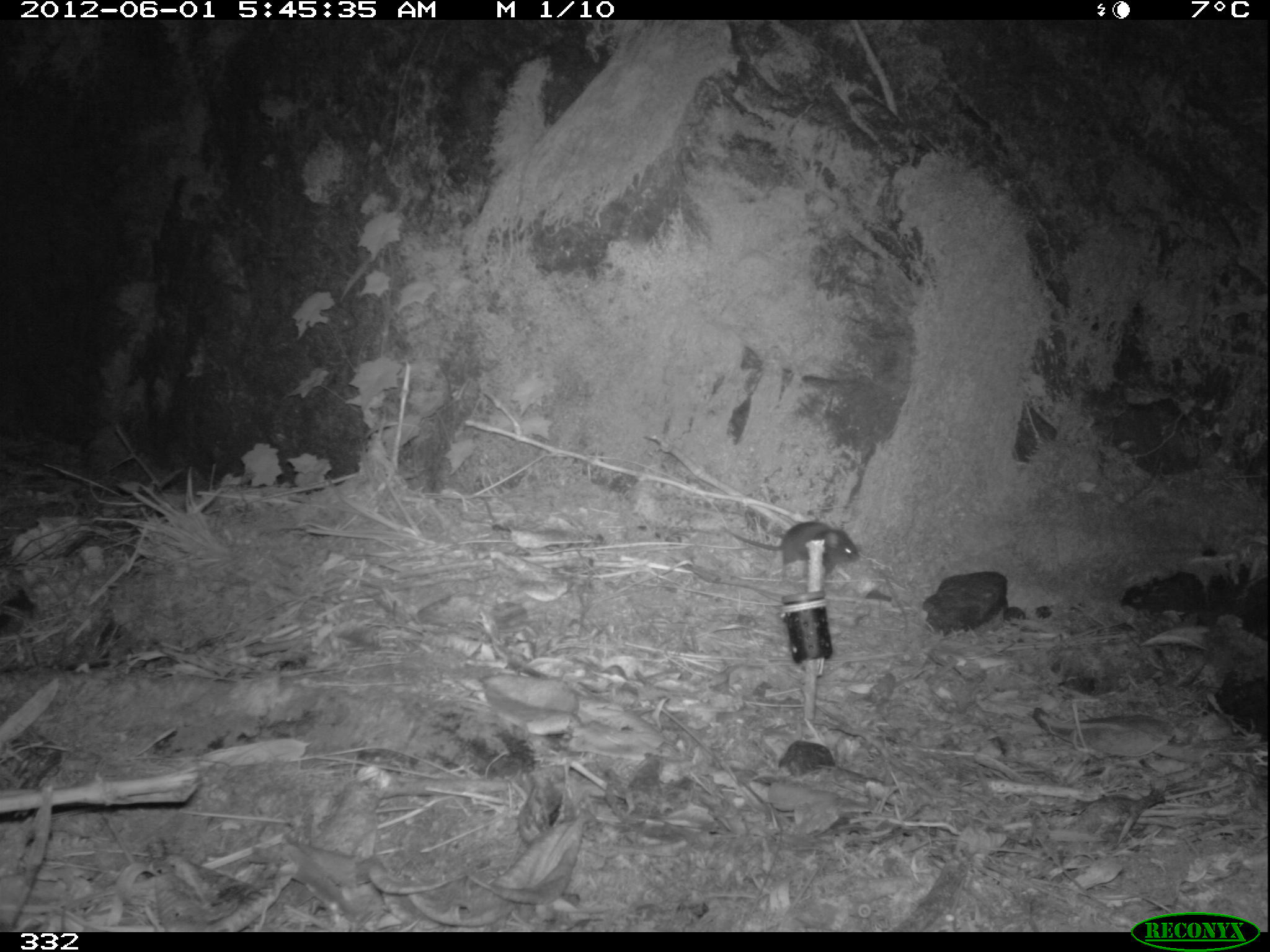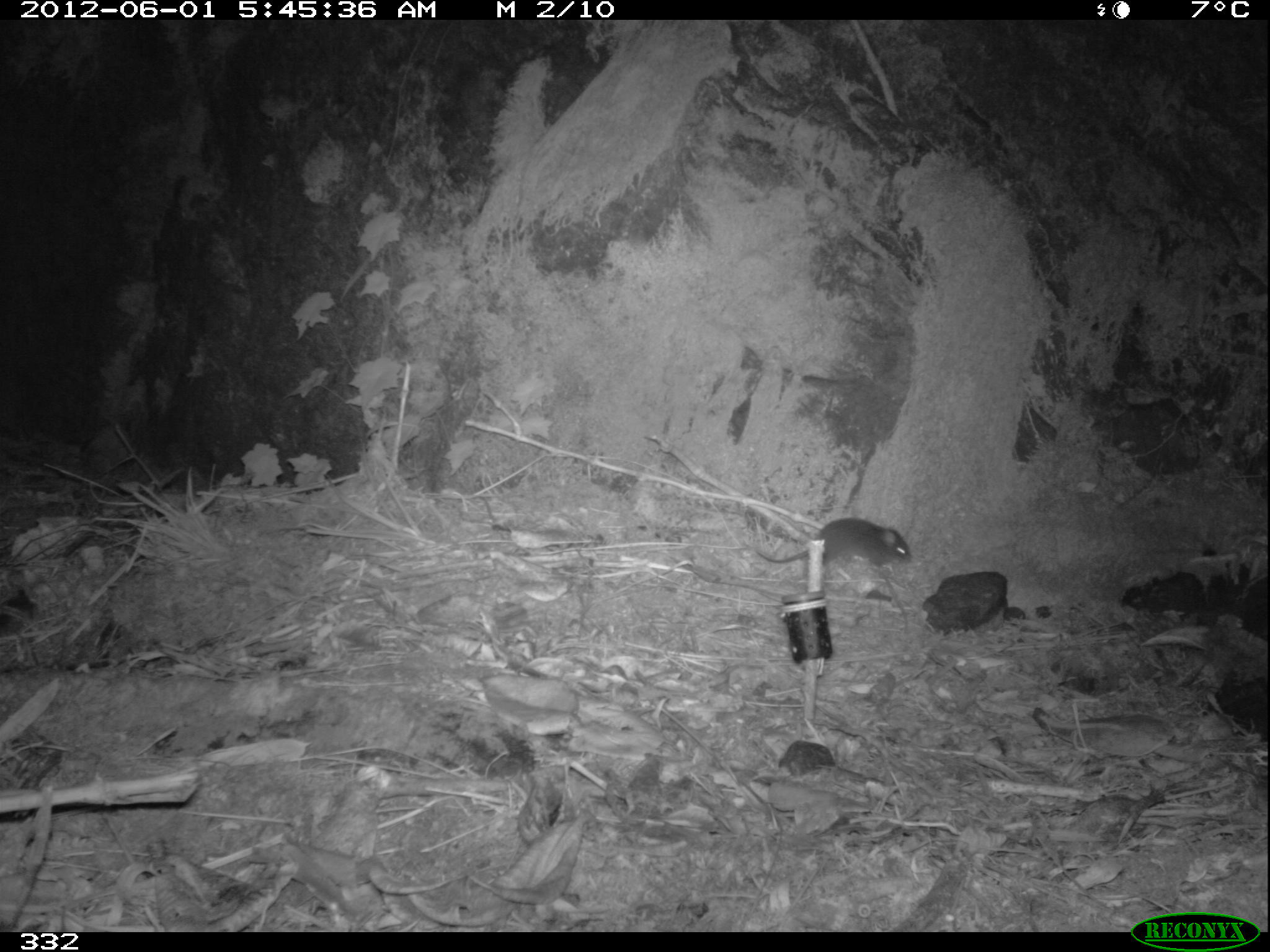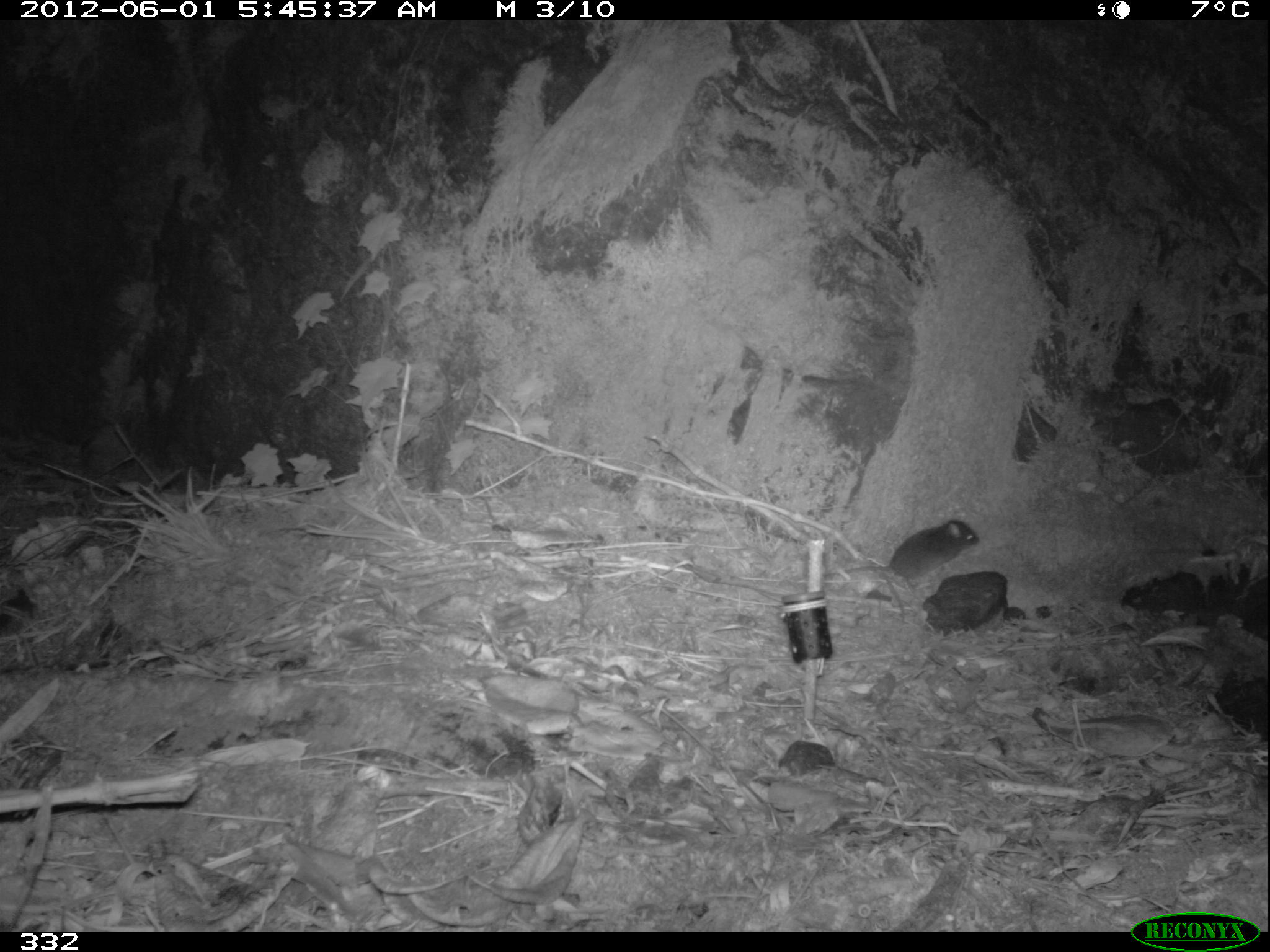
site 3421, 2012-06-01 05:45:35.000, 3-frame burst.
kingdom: Animalia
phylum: Chordata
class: Mammalia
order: Rodentia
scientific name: Rodentia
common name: rodents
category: unknown rodent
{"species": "unknown rodent (rodents) (Rodentia)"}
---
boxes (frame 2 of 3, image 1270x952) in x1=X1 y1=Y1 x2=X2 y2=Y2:
unknown rodent: x1=754 y1=517 x2=911 y2=566